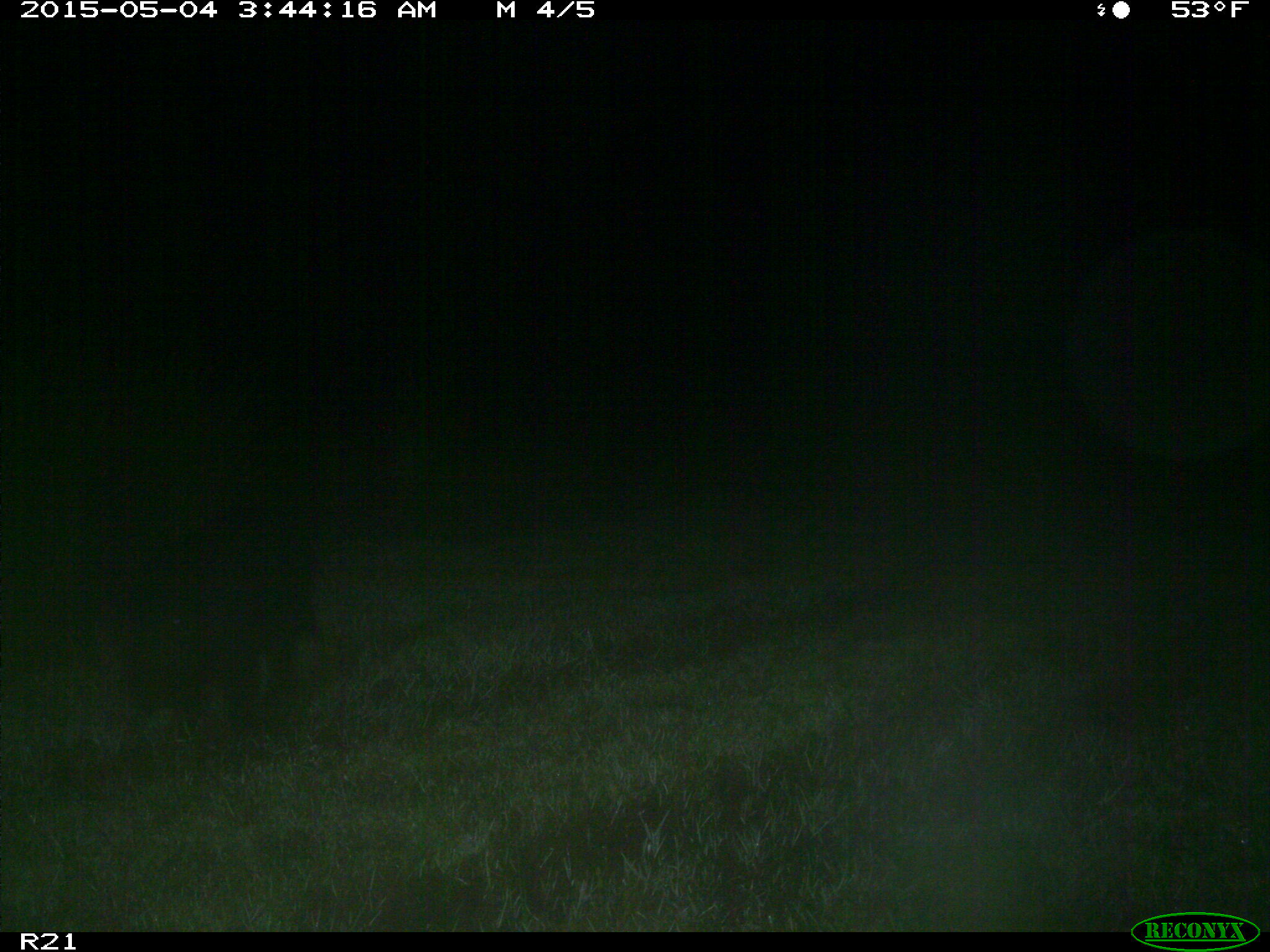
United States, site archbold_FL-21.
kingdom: Animalia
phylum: Chordata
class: Mammalia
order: Artiodactyla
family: Suidae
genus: Sus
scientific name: Sus scrofa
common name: wild boar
Sus scrofa (wild boar).